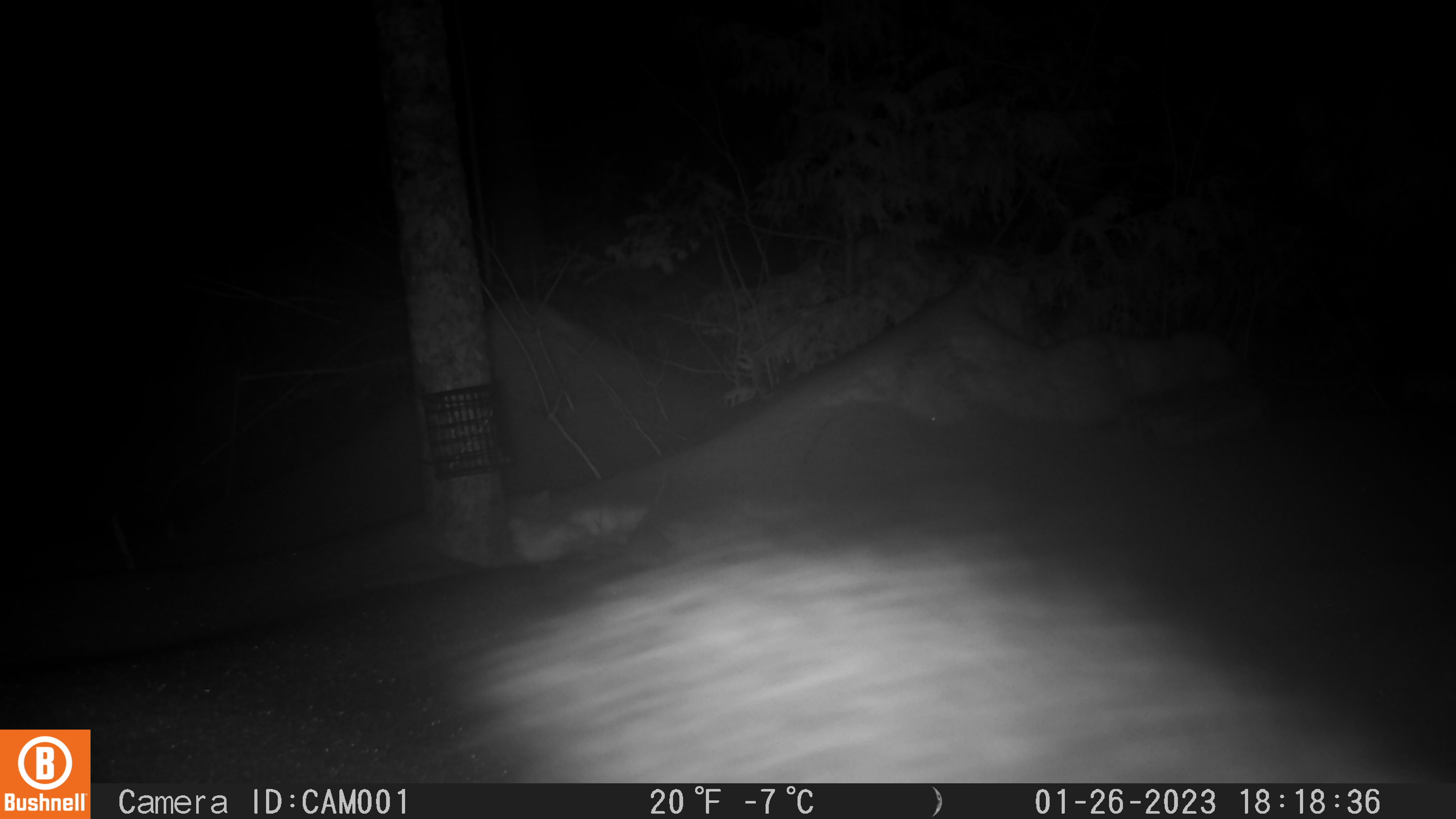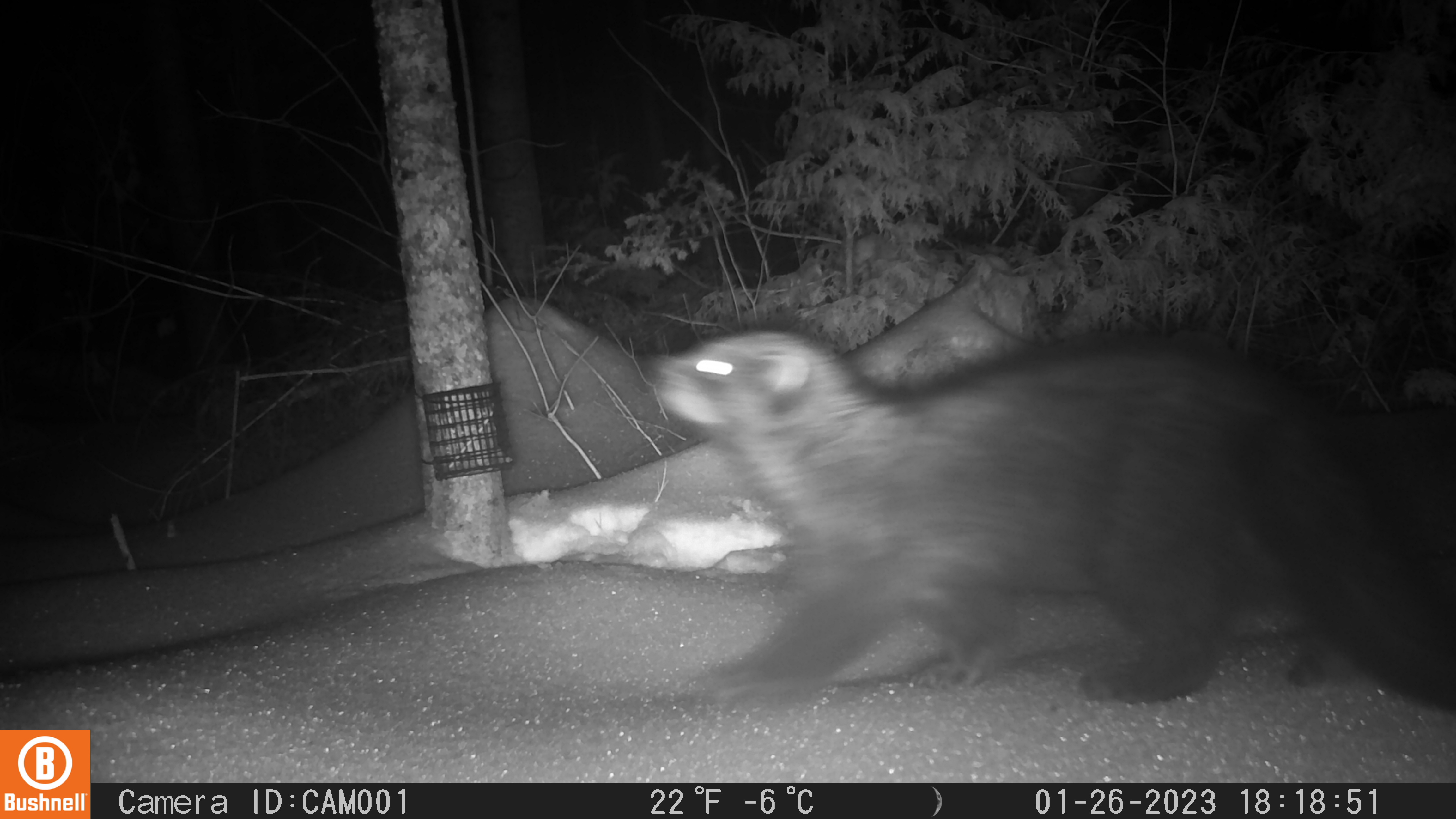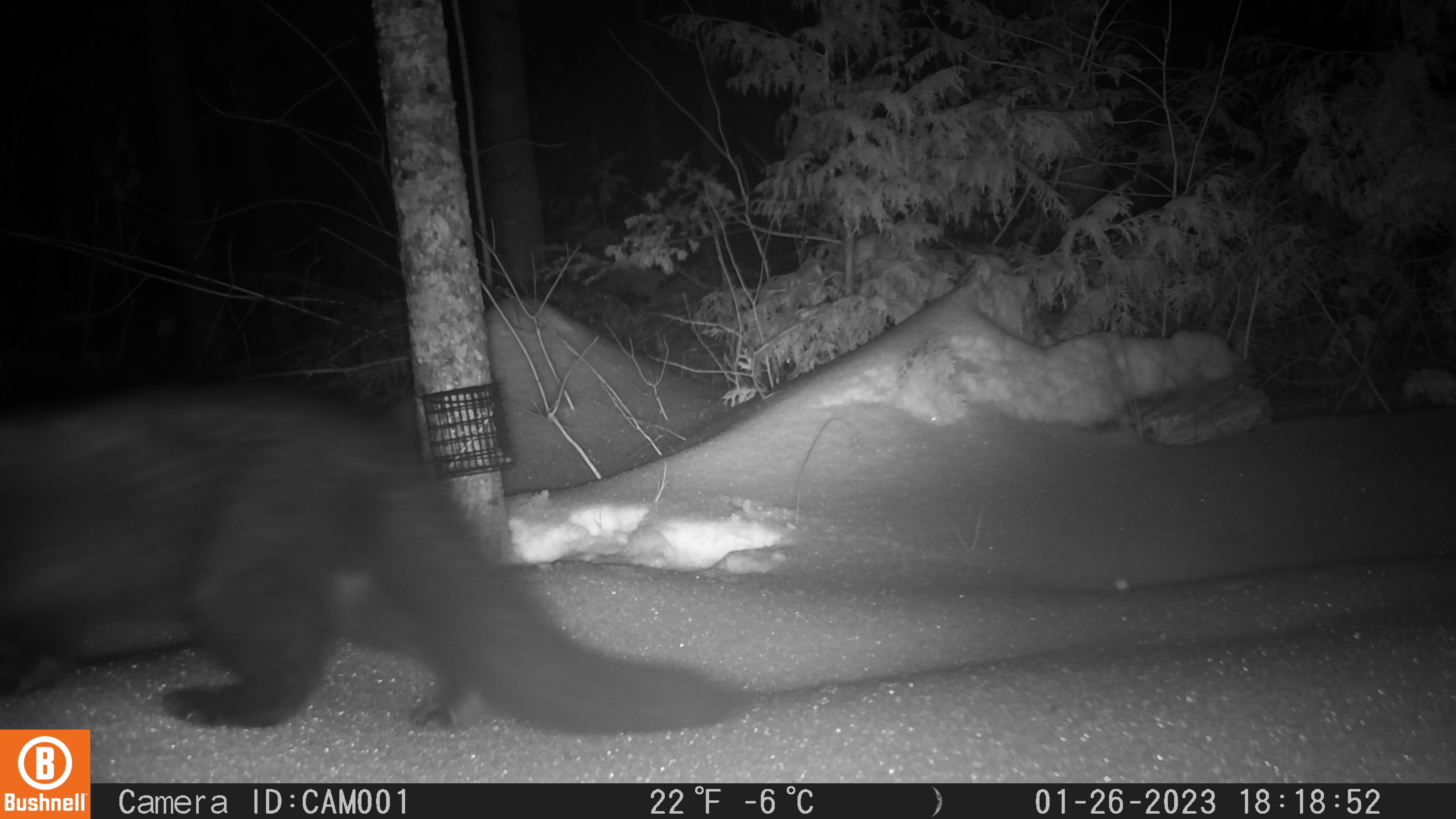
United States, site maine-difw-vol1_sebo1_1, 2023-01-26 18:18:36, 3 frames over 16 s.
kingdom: Animalia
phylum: Chordata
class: Mammalia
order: Carnivora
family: Mustelidae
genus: Pekania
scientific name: Pekania pennanti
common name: fisher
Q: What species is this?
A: Fisher (Pekania pennanti).